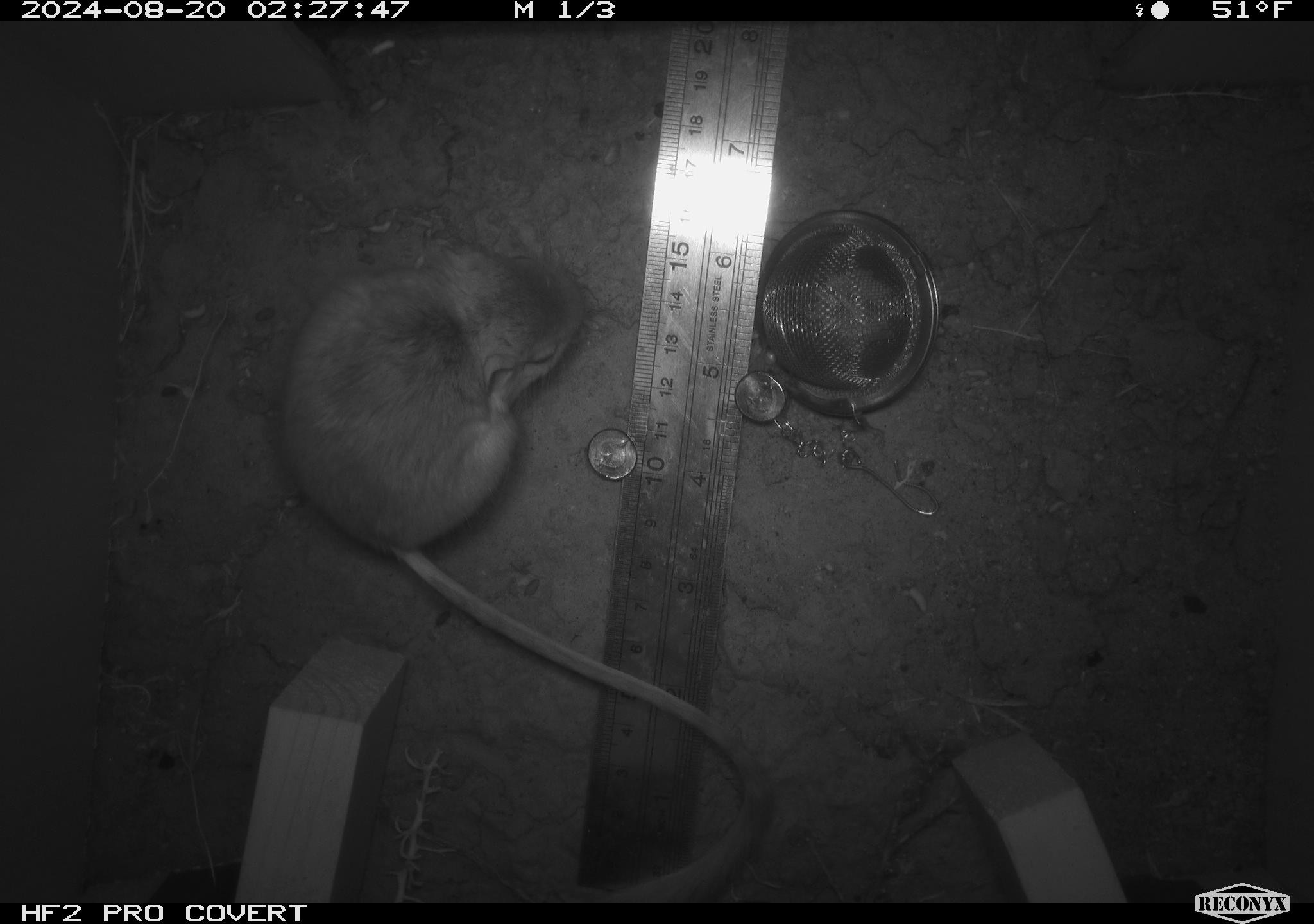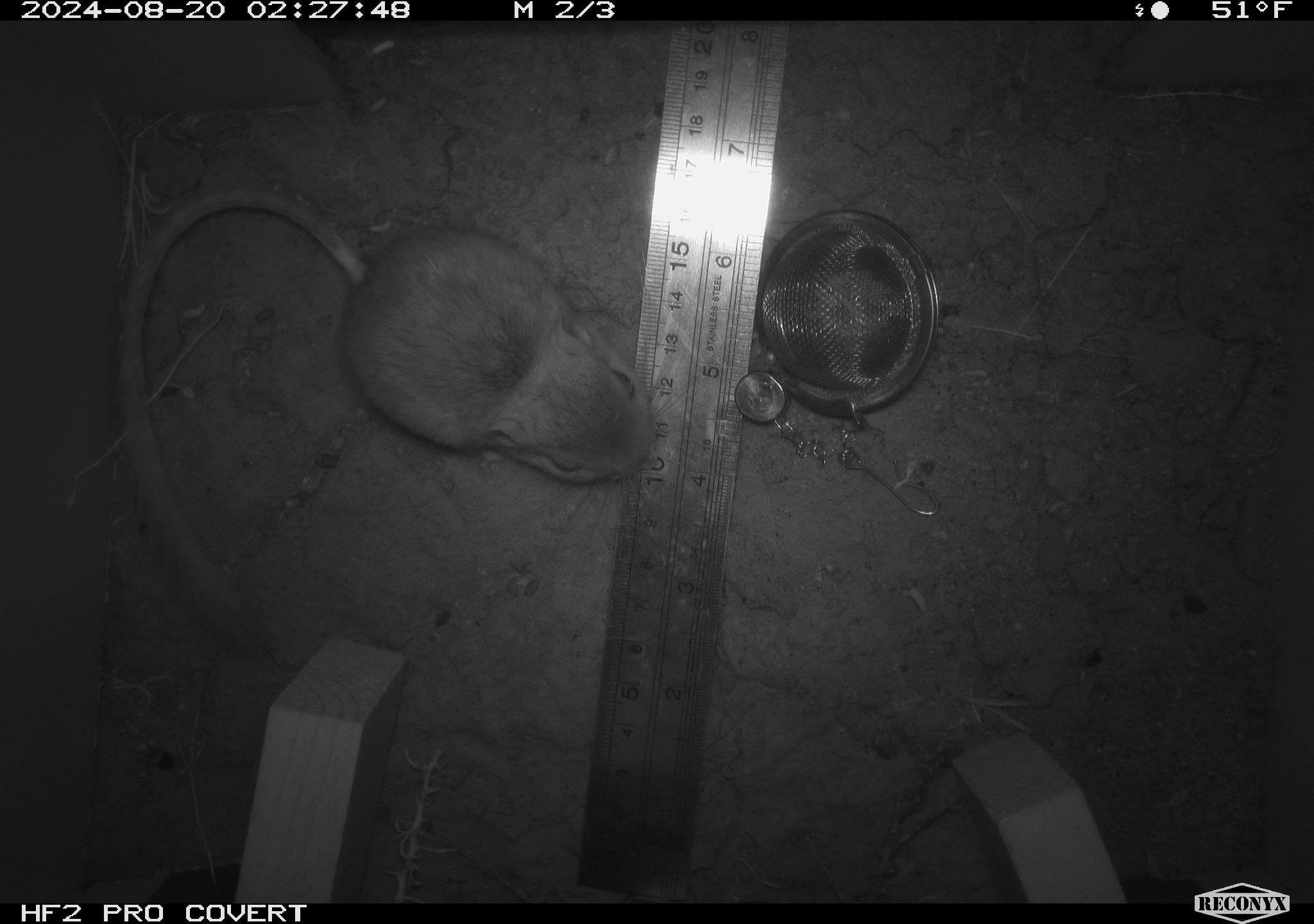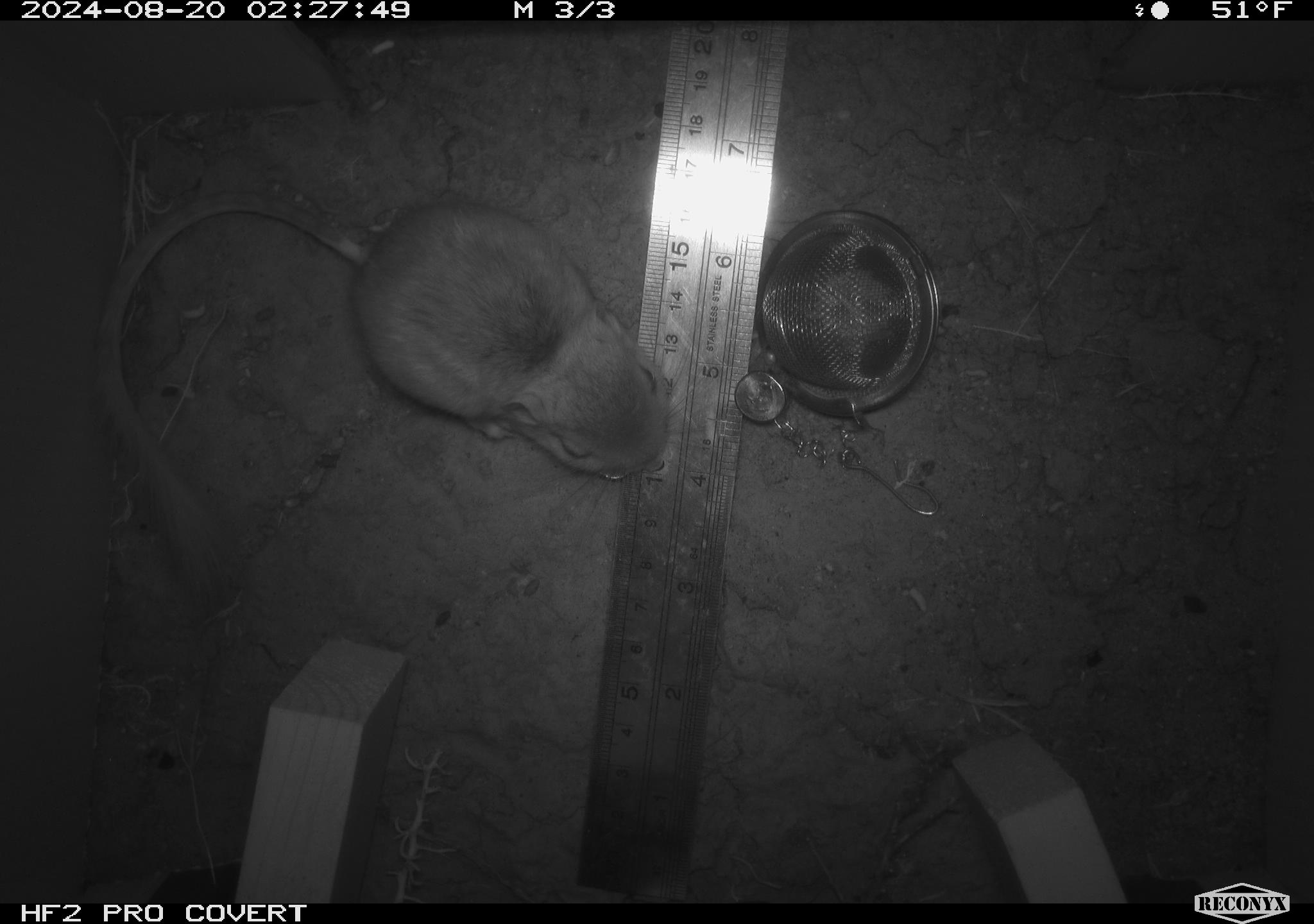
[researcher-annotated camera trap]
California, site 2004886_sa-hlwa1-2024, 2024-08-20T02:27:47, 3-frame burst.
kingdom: Animalia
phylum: Chordata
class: Mammalia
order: Rodentia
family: Heteromyidae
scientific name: Heteromyidae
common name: kangaroo rats and pocket mice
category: heteromyidae family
Heteromyidae family (kangaroo rats and pocket mice) (Heteromyidae).